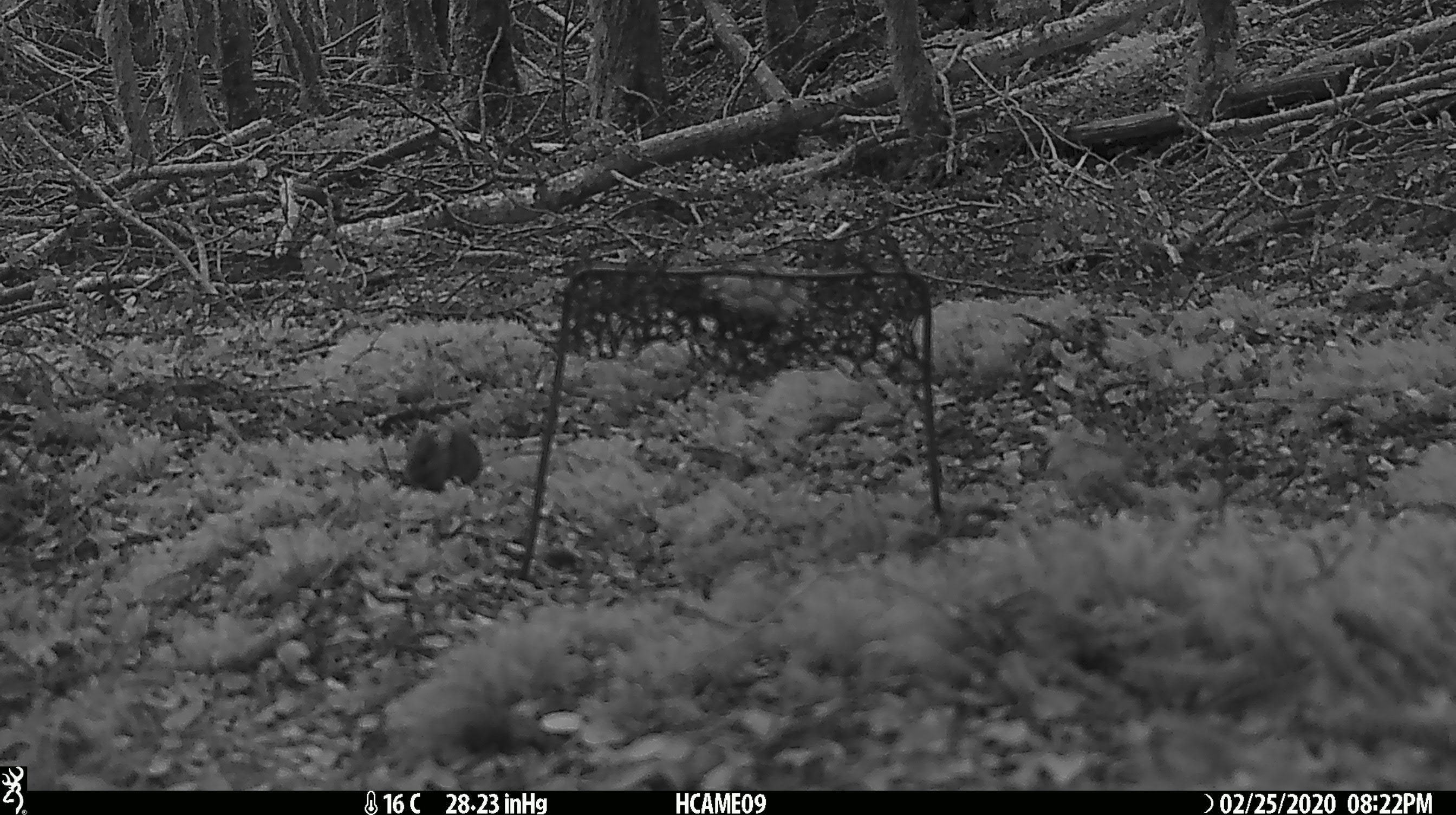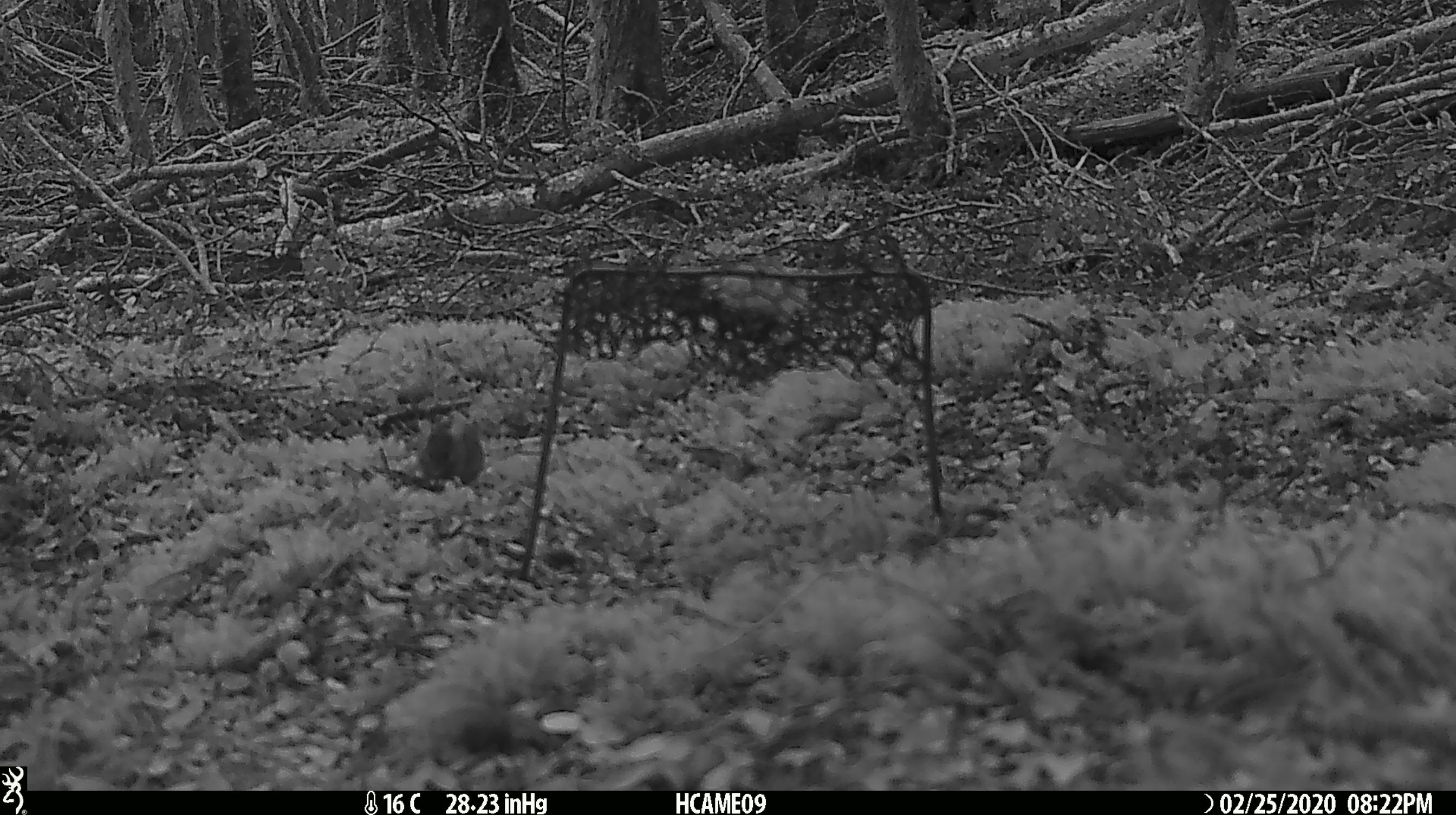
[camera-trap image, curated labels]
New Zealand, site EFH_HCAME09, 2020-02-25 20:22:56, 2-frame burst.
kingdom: Animalia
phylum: Chordata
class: Mammalia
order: Rodentia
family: Muridae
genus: Mus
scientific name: Mus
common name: mouse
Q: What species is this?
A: Mouse (Mus).